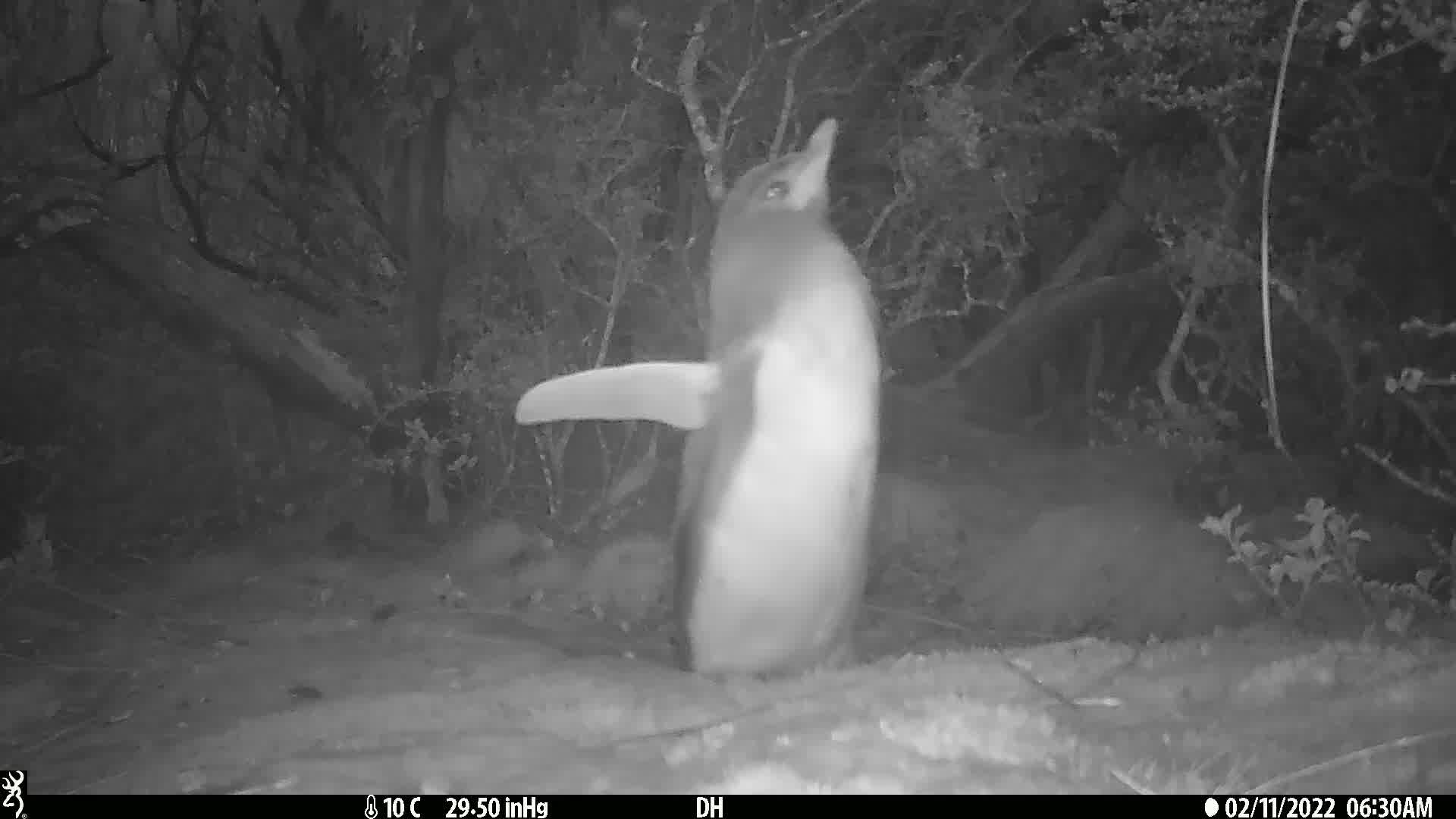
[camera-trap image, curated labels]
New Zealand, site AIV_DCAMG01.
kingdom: Animalia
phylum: Chordata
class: Aves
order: Sphenisciformes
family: Spheniscidae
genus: Megadyptes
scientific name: Megadyptes antipodes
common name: yellow-eyed penguin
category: yellow eyed penguin